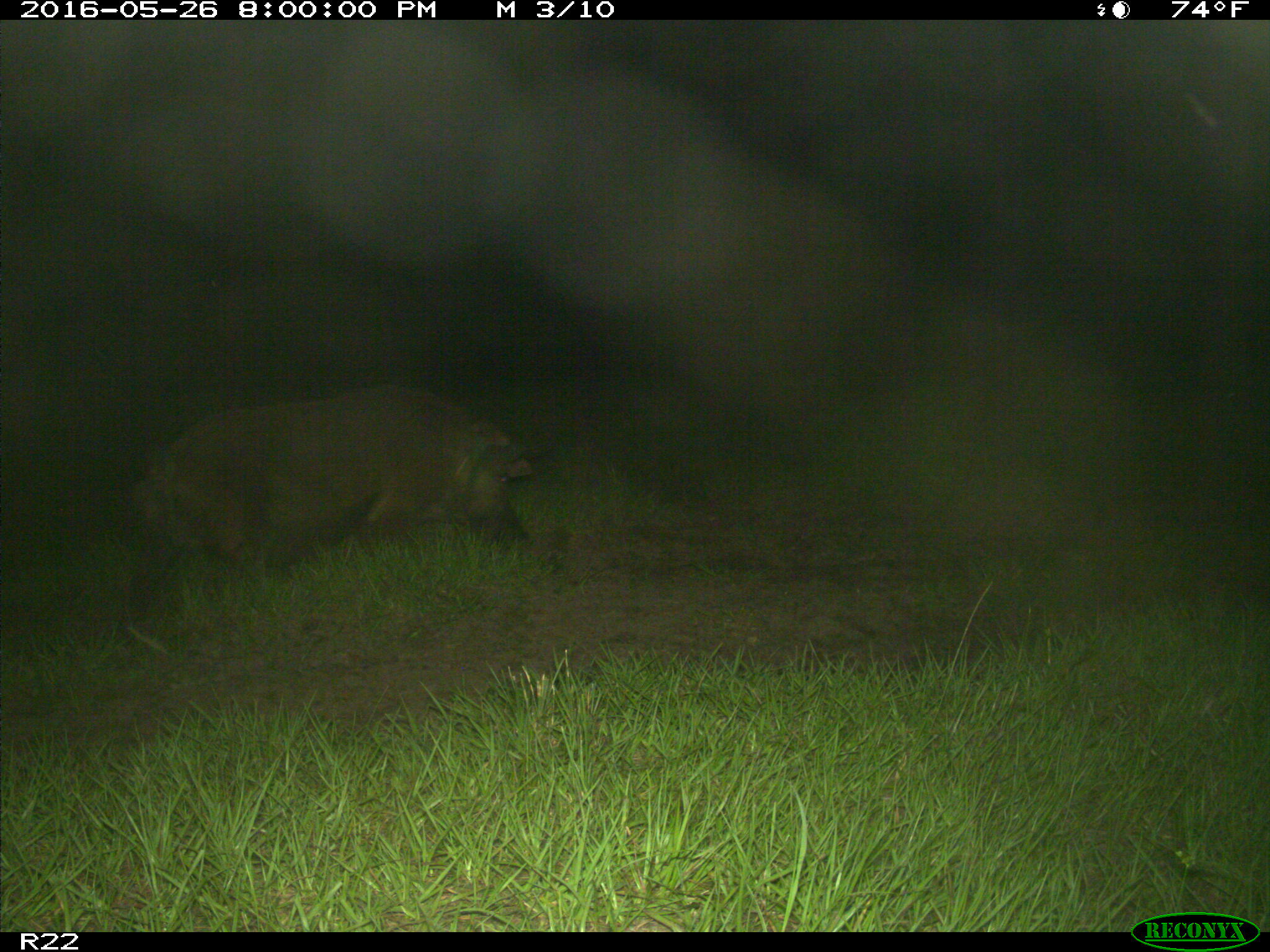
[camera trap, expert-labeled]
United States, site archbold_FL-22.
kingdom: Animalia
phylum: Chordata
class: Mammalia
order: Artiodactyla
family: Suidae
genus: Sus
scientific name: Sus scrofa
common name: wild boar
Sus scrofa (wild boar).